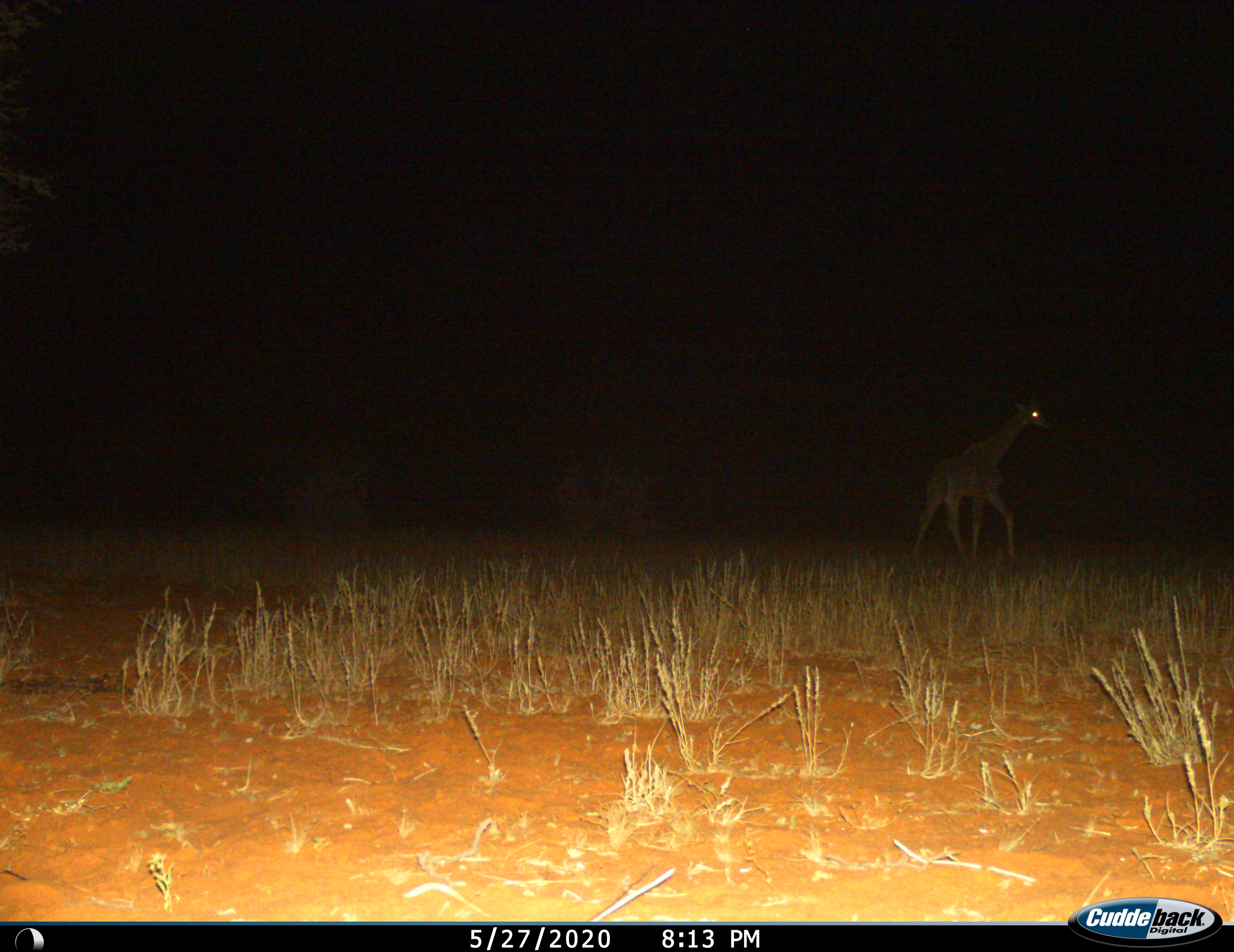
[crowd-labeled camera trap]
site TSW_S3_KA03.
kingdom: Animalia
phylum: Chordata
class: Mammalia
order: Artiodactyla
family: Giraffidae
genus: Giraffa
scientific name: Giraffa camelopardalis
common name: giraffe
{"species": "giraffe (Giraffa camelopardalis)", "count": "1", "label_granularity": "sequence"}